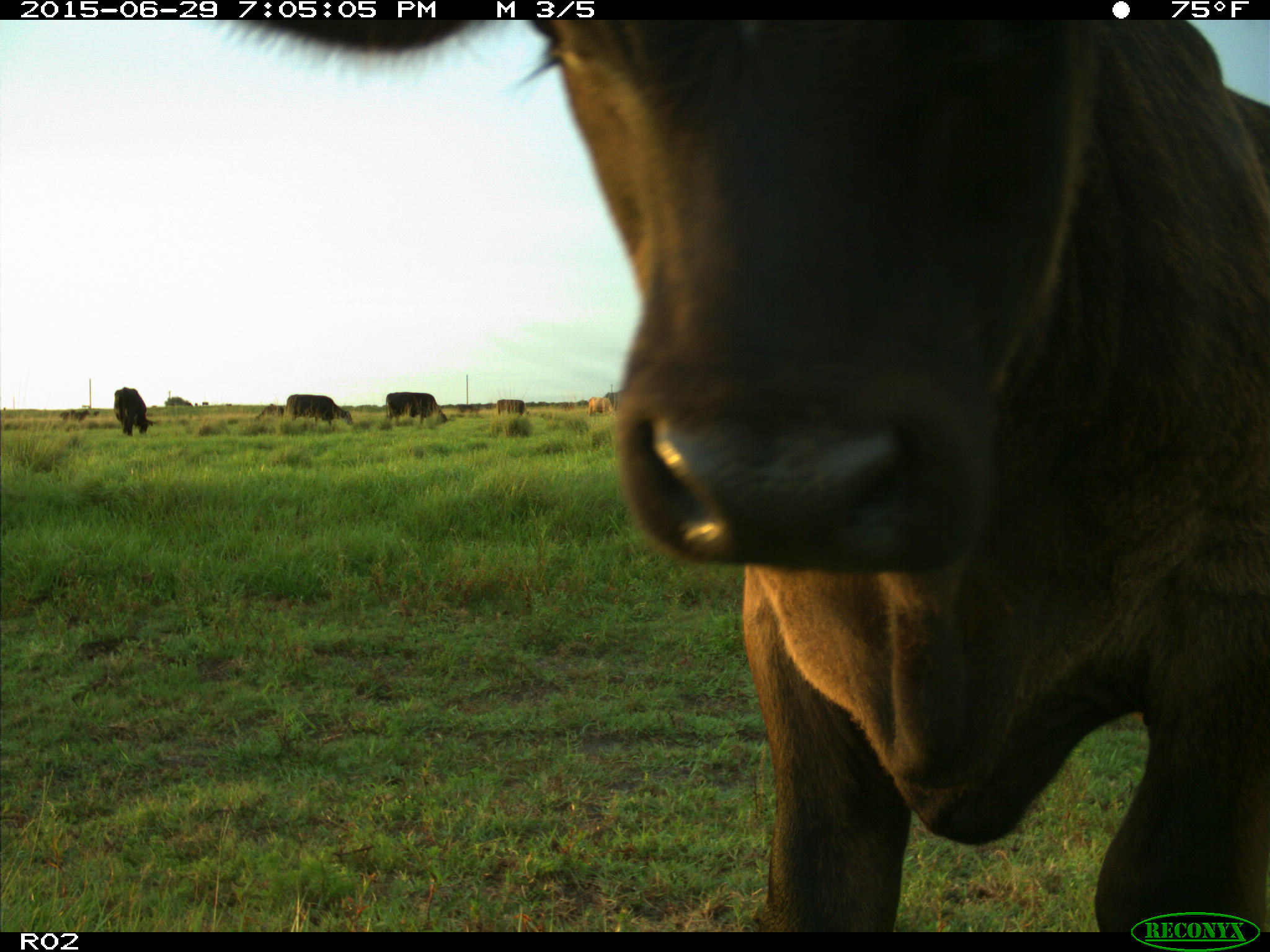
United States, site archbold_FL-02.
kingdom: Animalia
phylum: Chordata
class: Mammalia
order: Artiodactyla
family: Bovidae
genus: Bos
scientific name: Bos taurus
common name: domestic cow